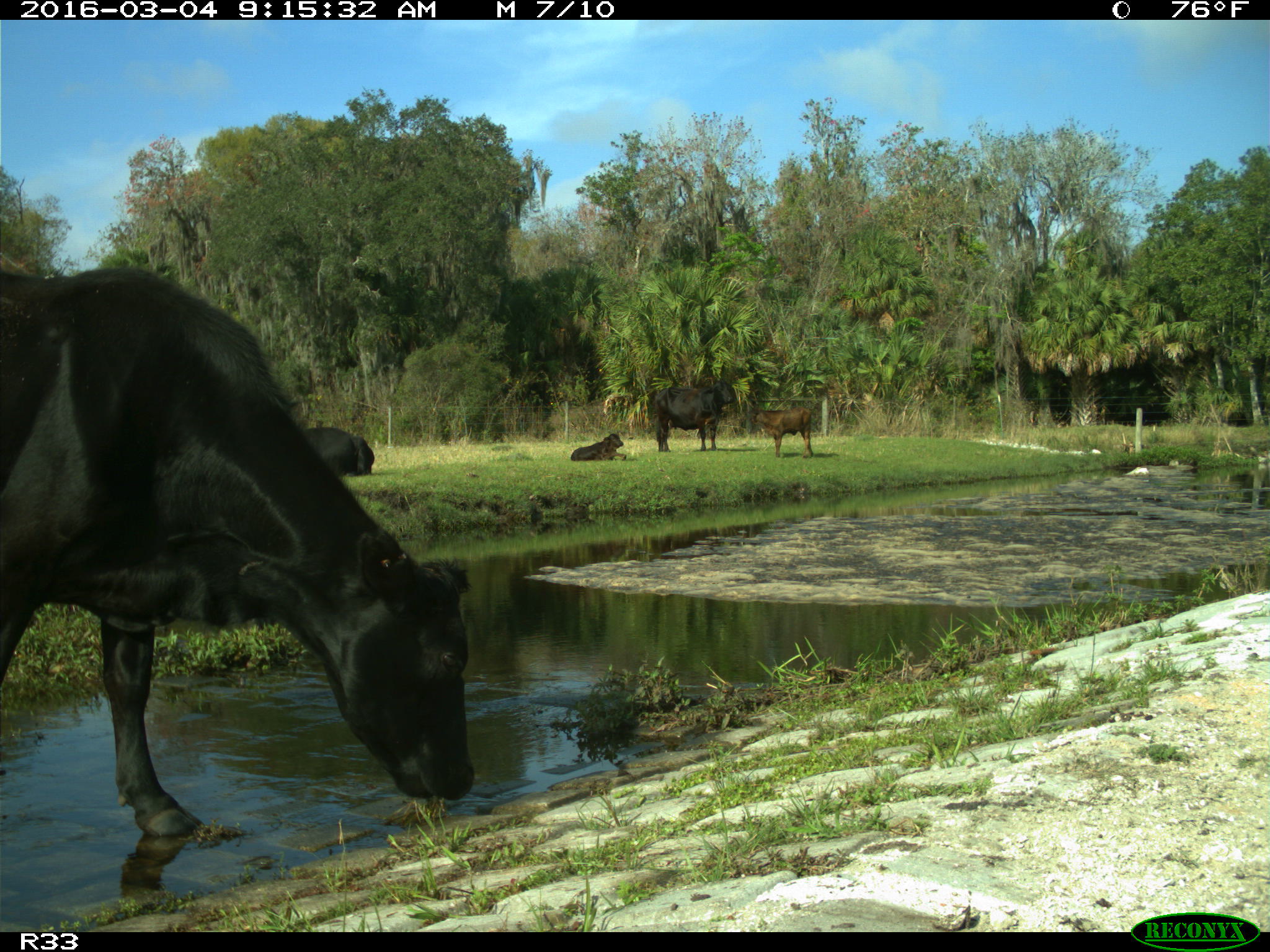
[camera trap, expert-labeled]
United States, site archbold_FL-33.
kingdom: Animalia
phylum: Chordata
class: Mammalia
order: Artiodactyla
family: Bovidae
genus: Bos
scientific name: Bos taurus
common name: domestic cow